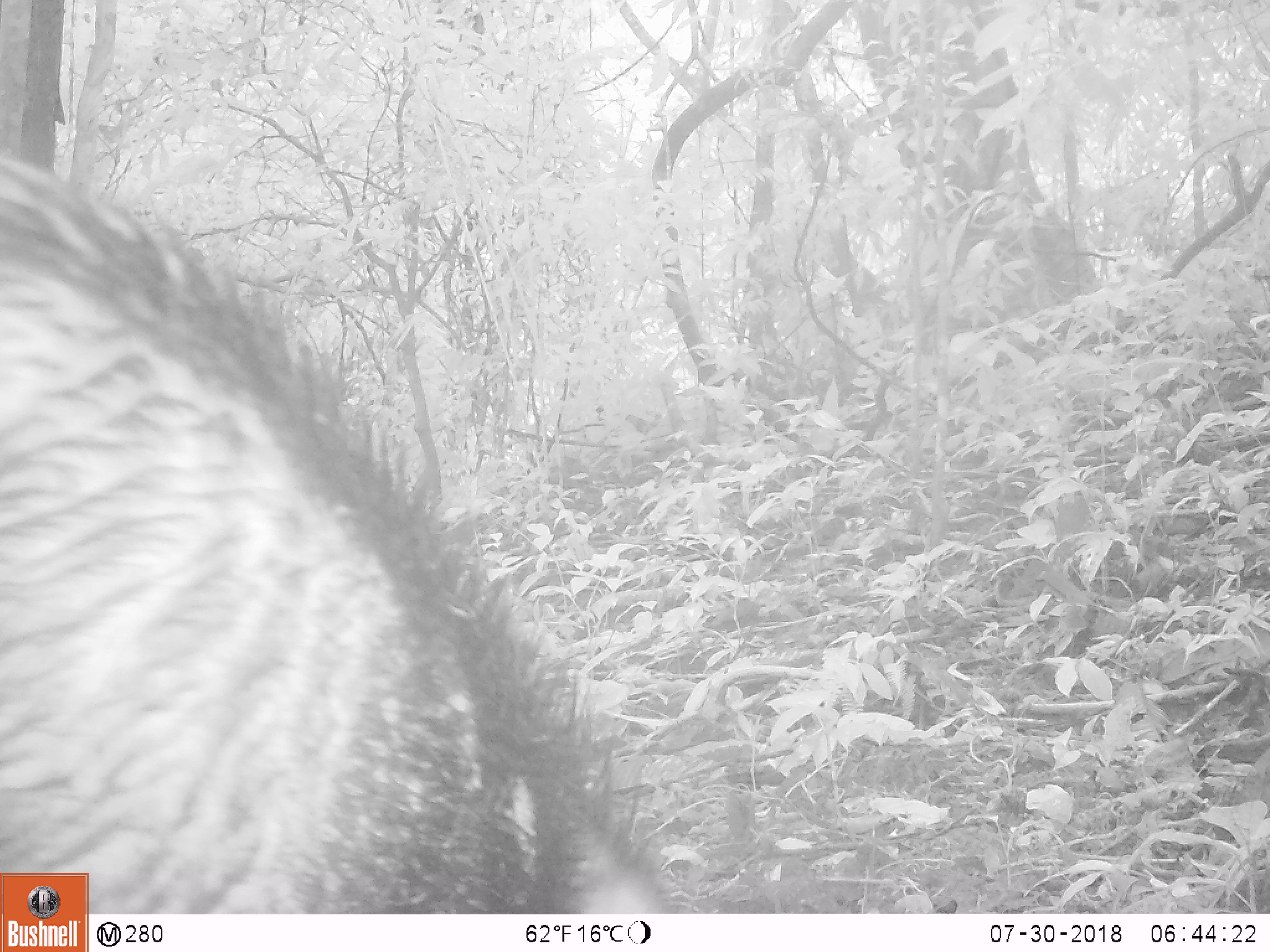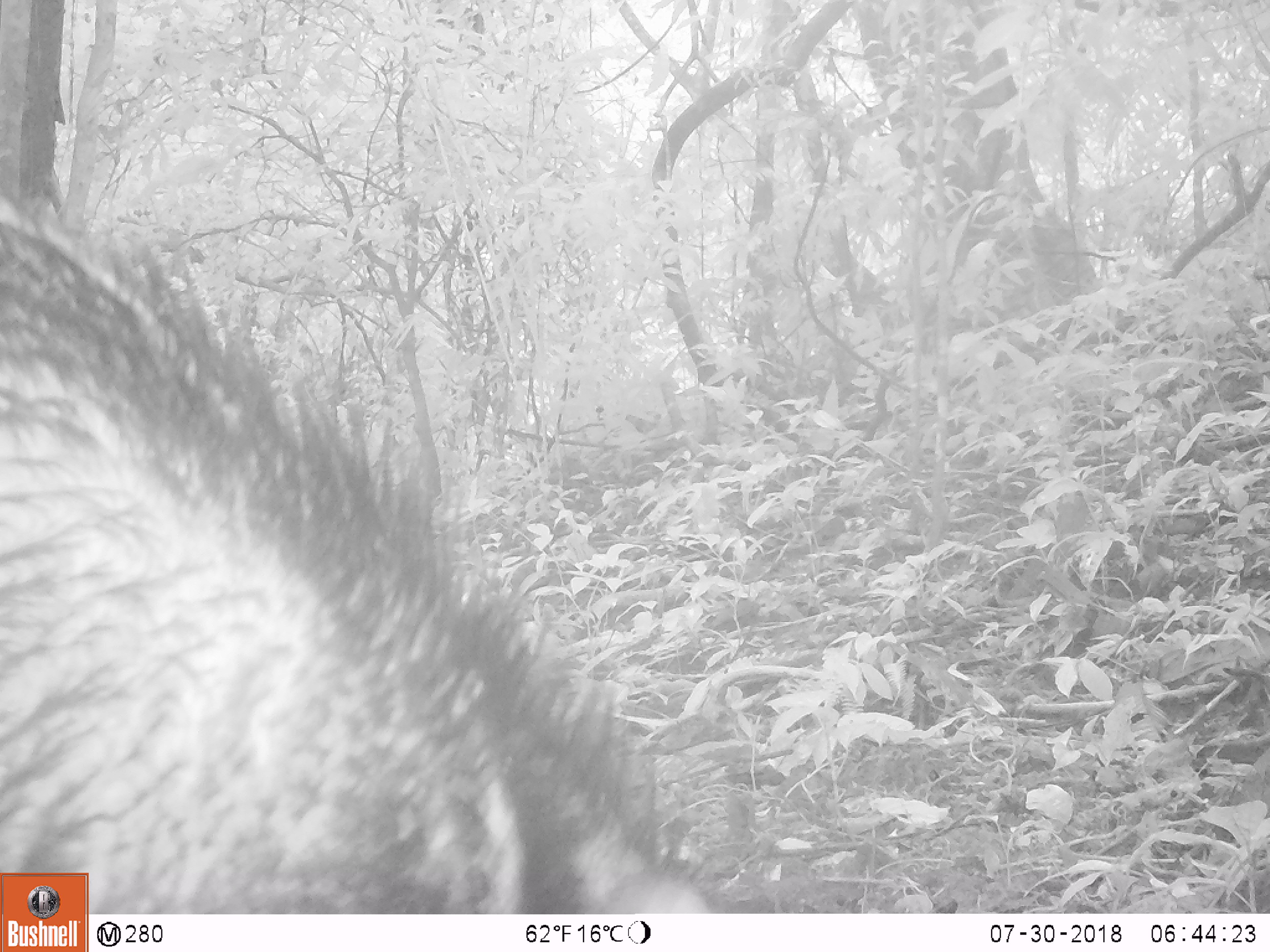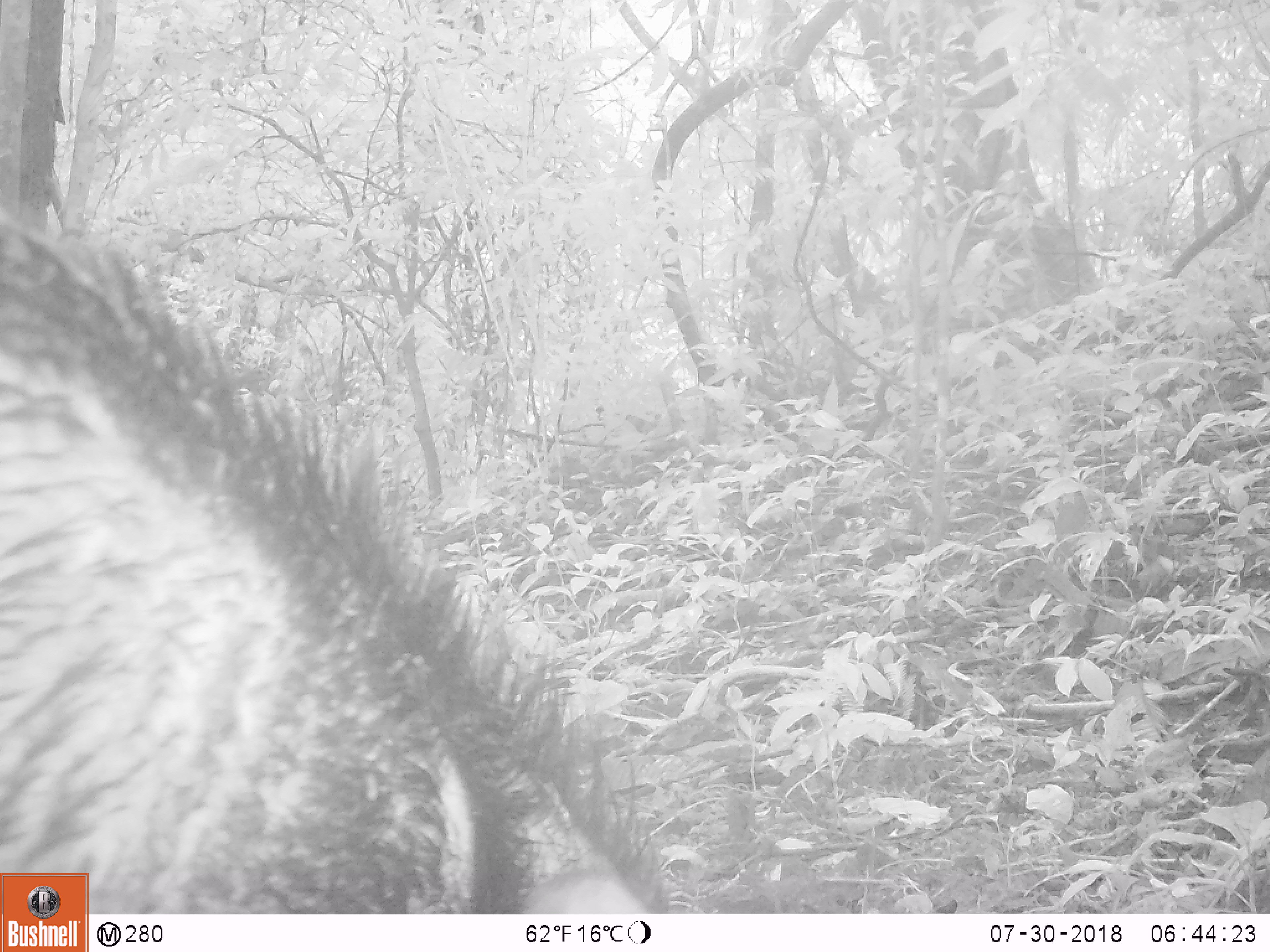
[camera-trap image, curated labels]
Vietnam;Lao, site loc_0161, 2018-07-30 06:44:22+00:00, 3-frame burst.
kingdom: Animalia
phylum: Chordata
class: Mammalia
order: Artiodactyla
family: Suidae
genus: Sus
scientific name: Sus scrofa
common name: eurasian wild pig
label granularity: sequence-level